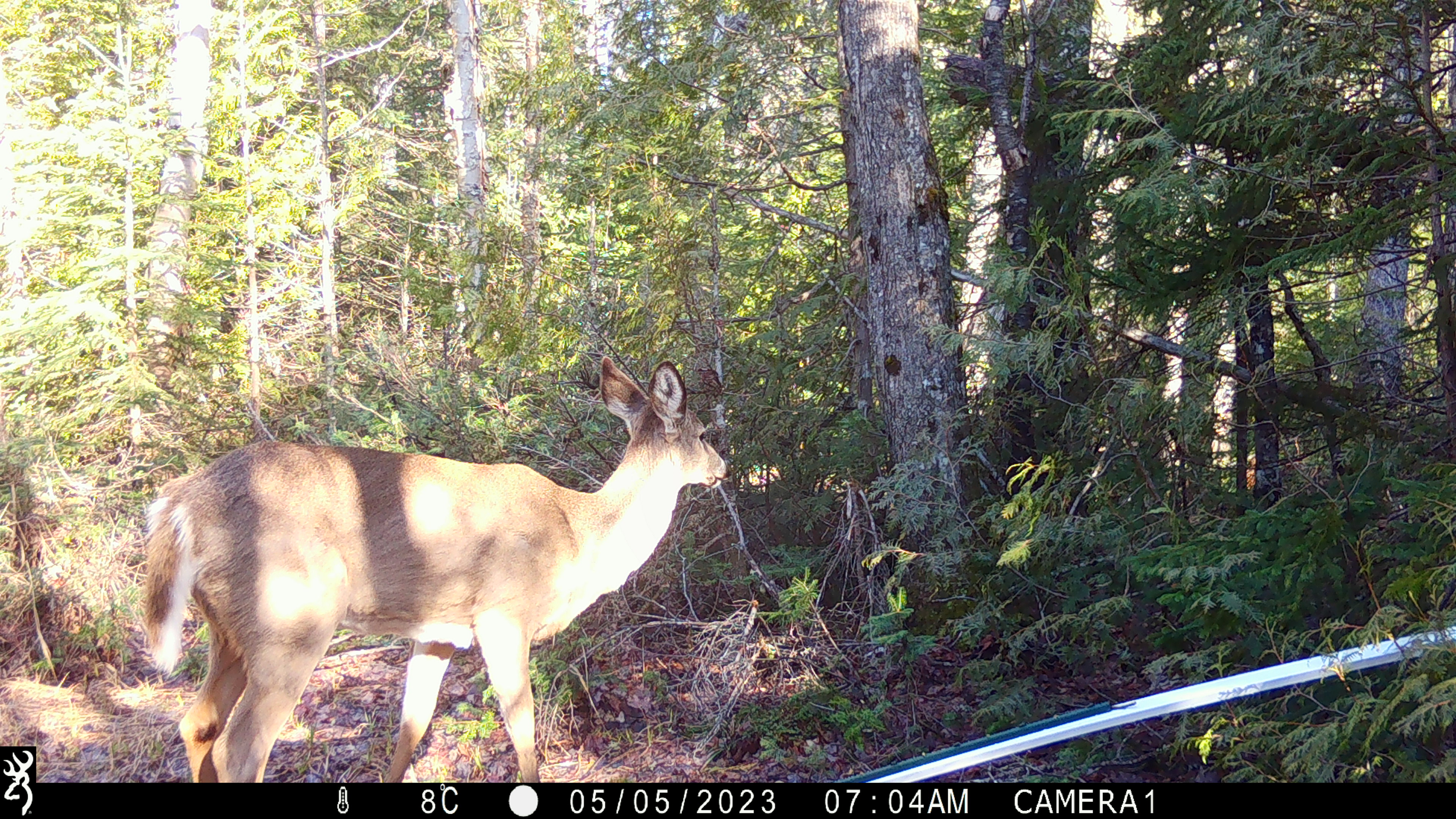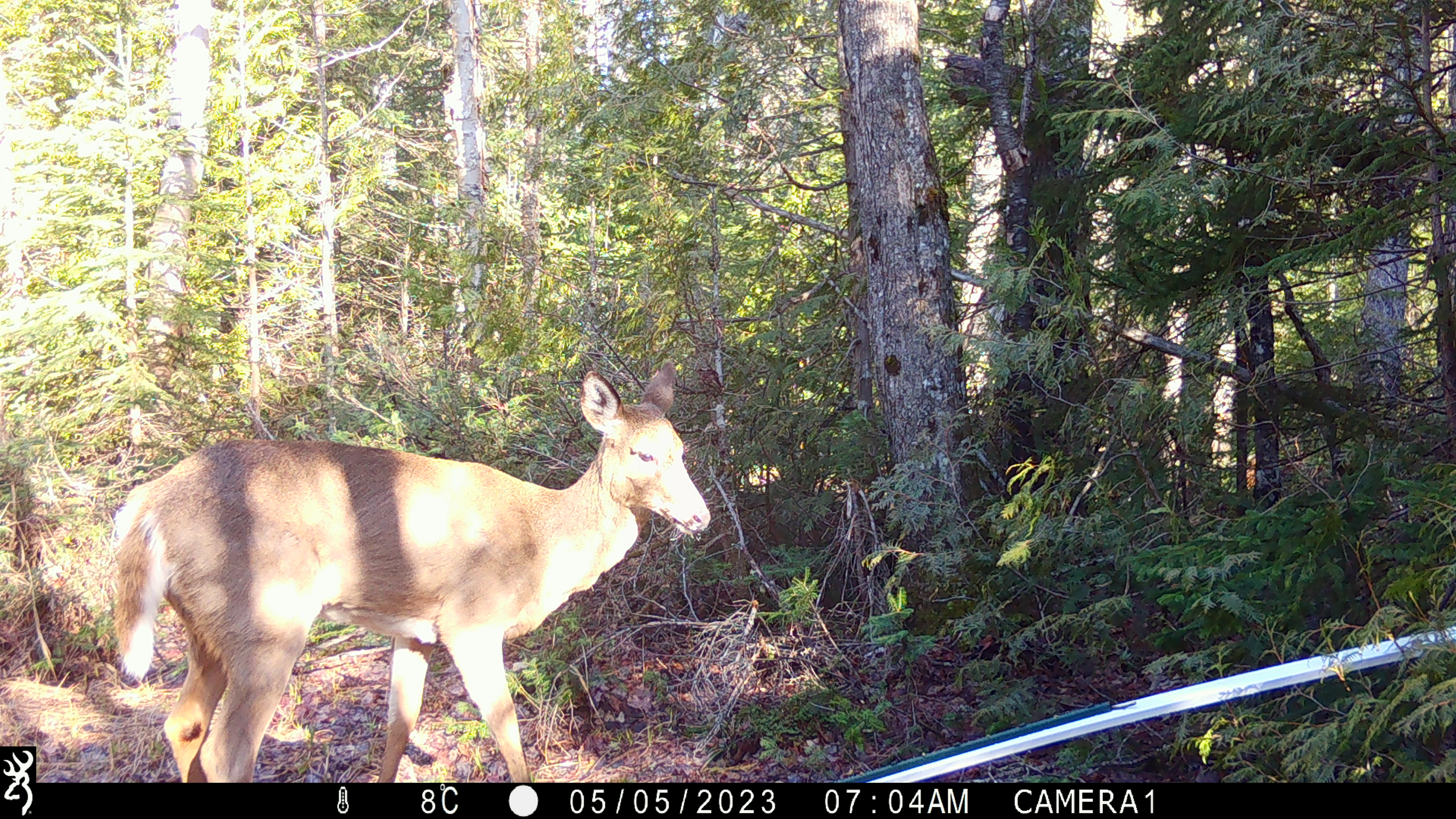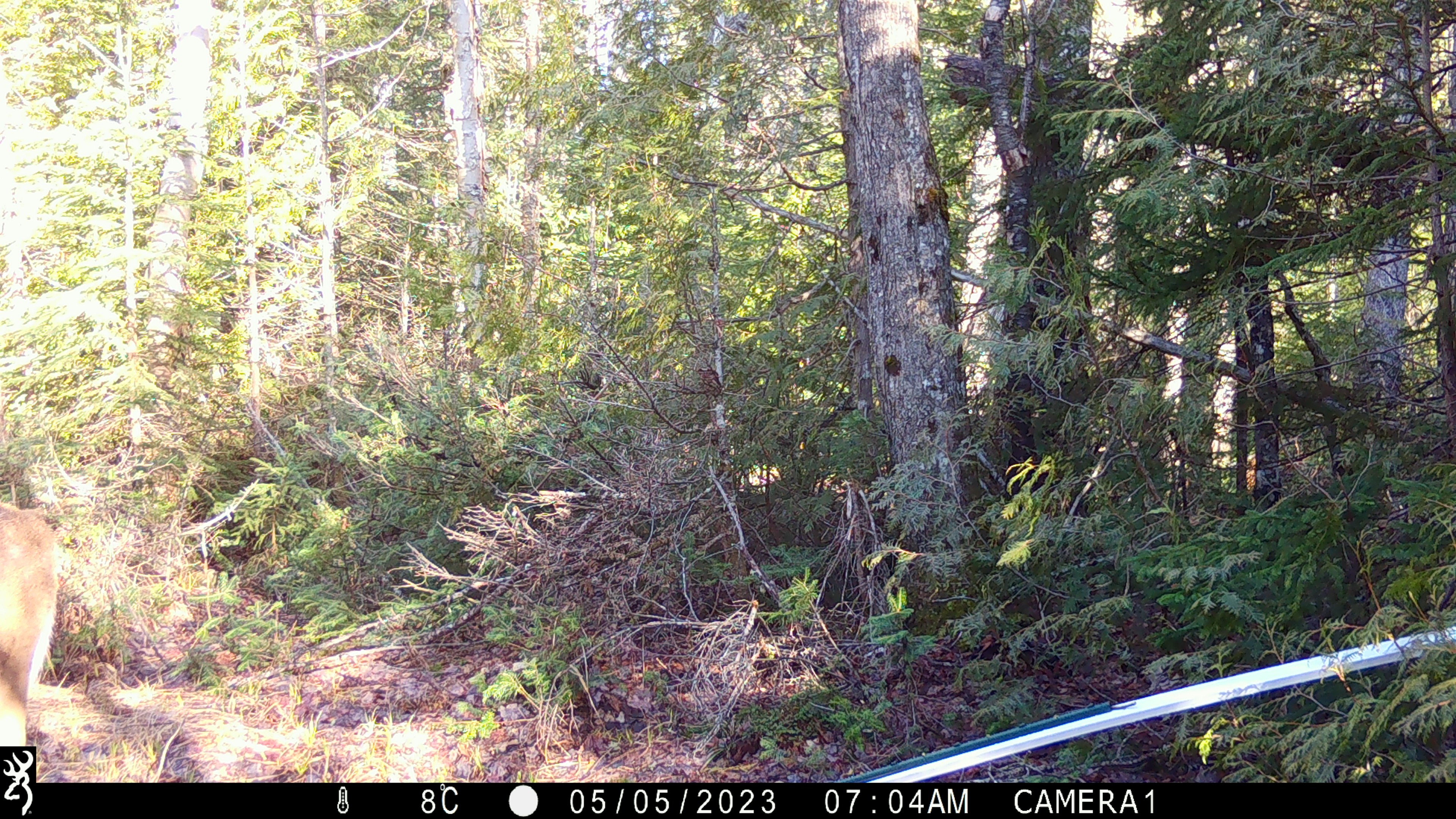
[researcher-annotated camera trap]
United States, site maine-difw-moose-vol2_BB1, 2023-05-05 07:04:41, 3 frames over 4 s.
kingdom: Animalia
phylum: Chordata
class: Mammalia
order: Artiodactyla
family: Cervidae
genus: Odocoileus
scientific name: Odocoileus virginianus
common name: white-tailed deer